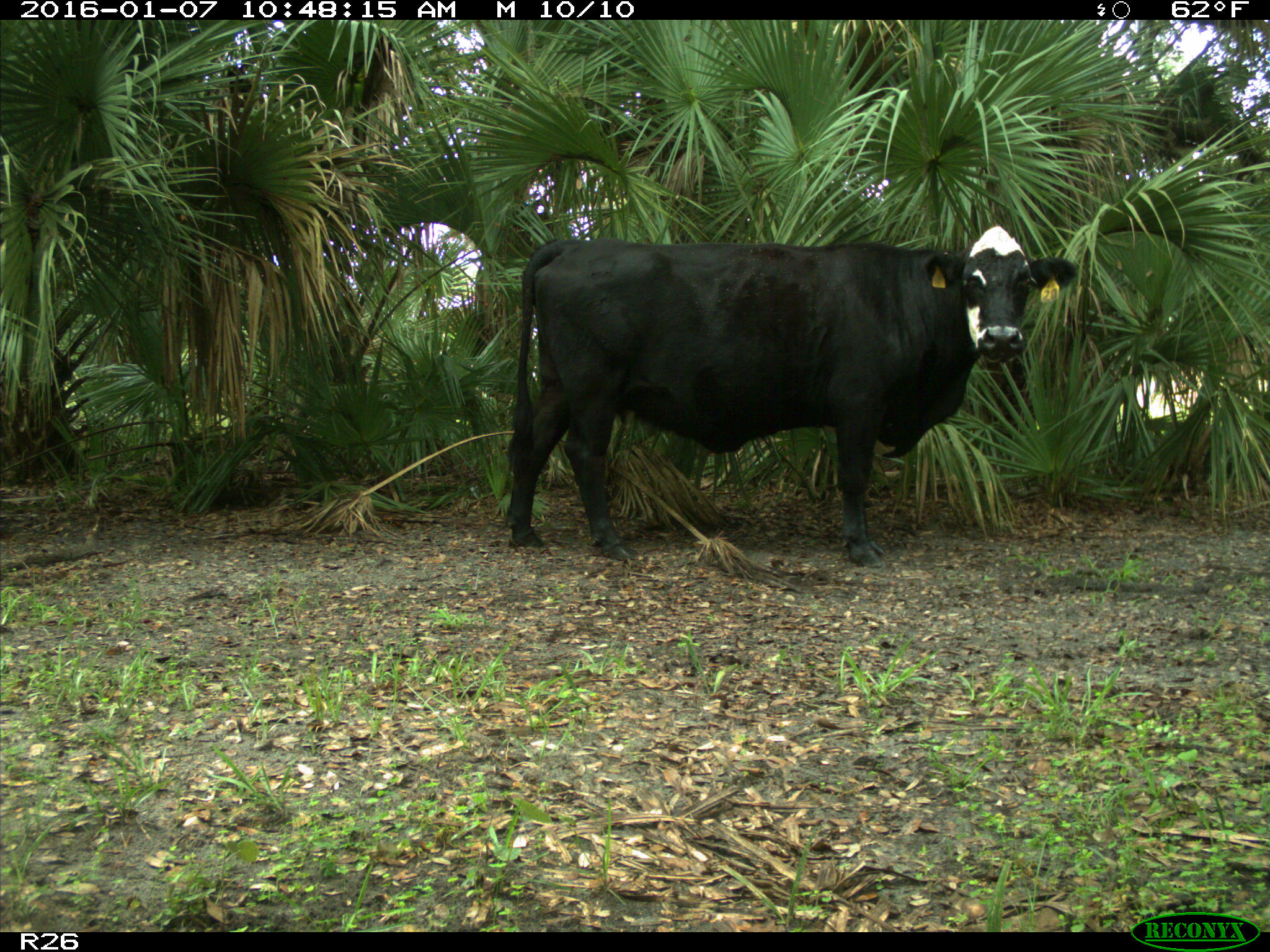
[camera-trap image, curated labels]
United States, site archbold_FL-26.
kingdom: Animalia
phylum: Chordata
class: Mammalia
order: Artiodactyla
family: Bovidae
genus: Bos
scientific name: Bos taurus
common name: domestic cow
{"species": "Bos taurus (domestic cow)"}